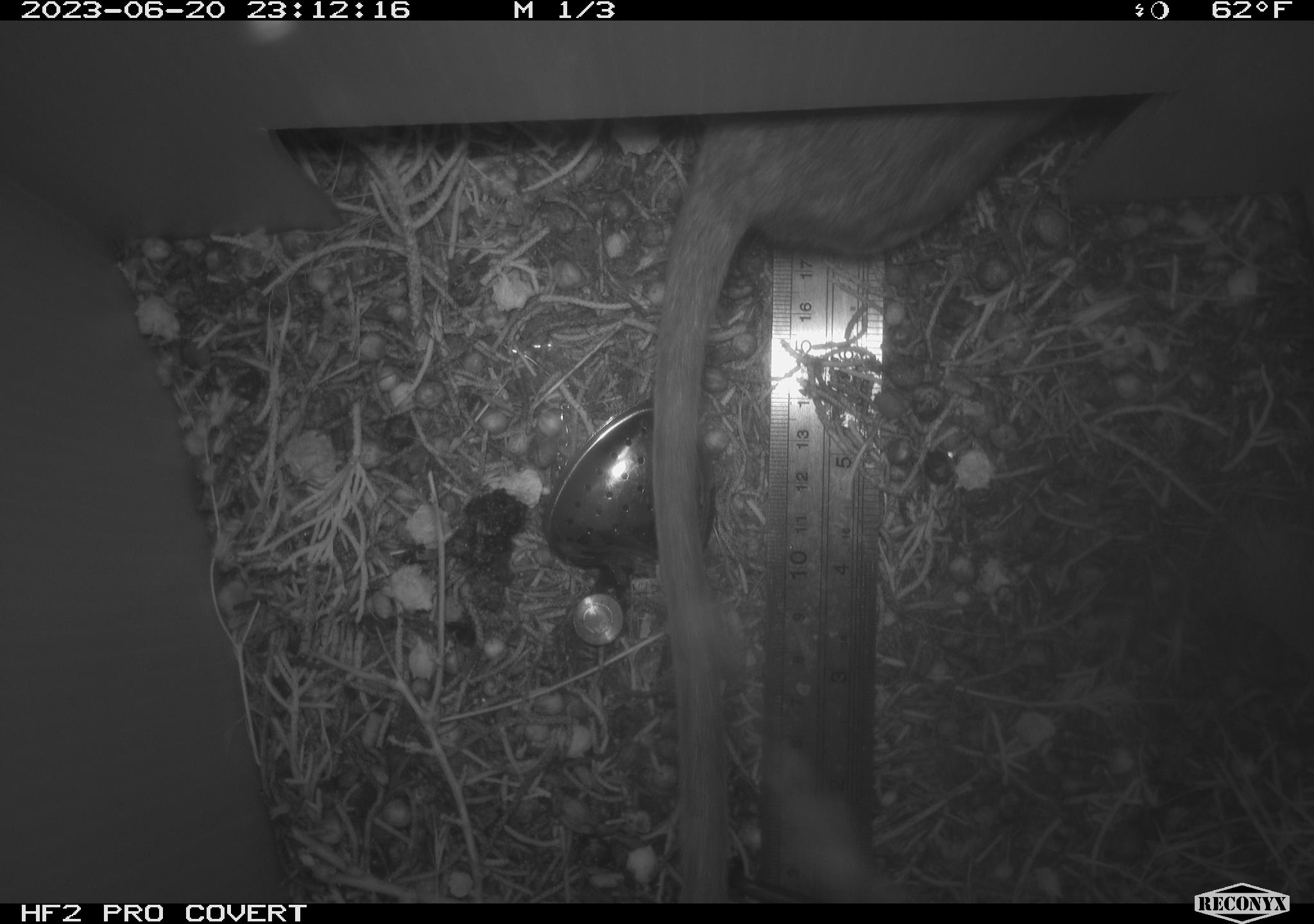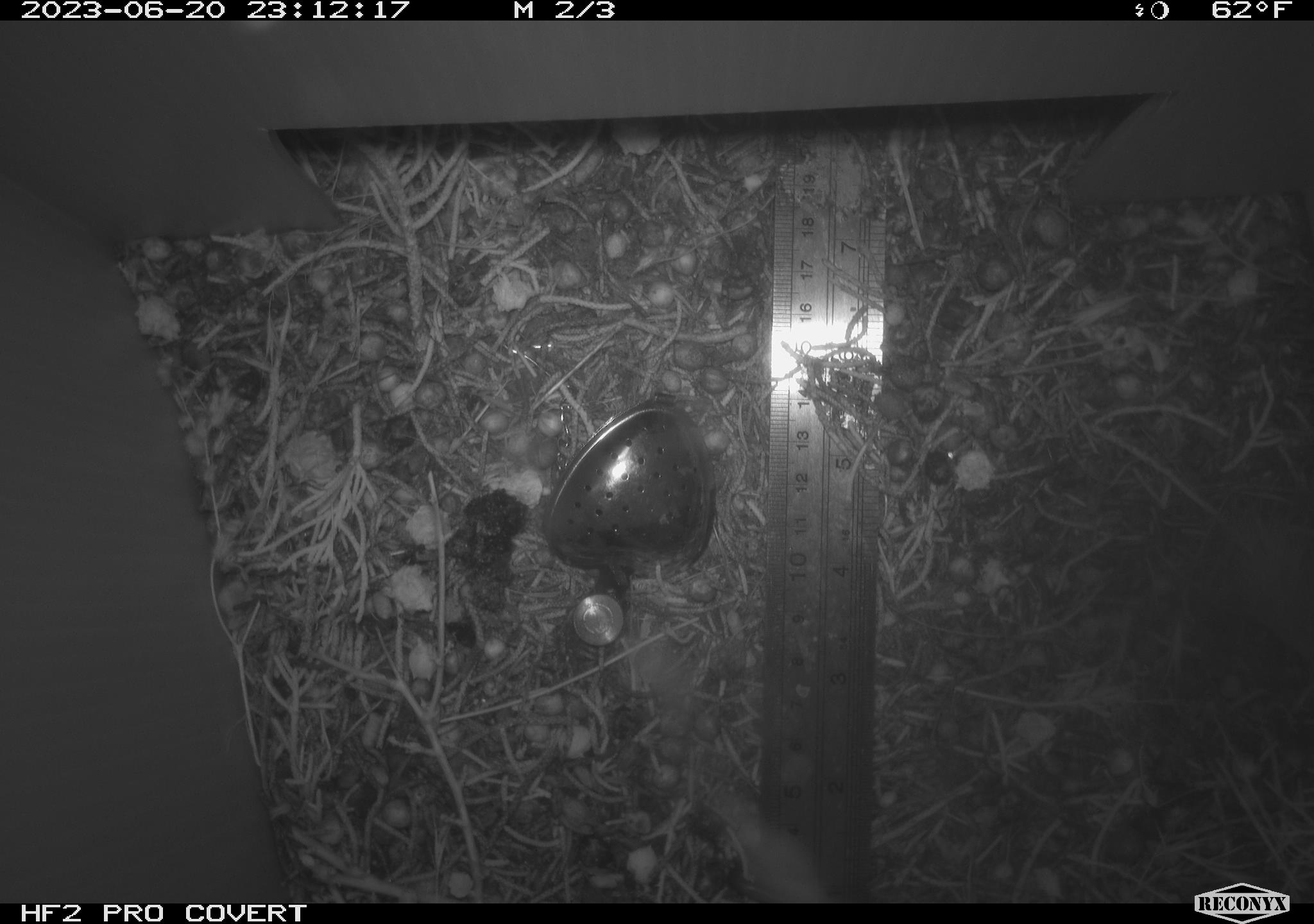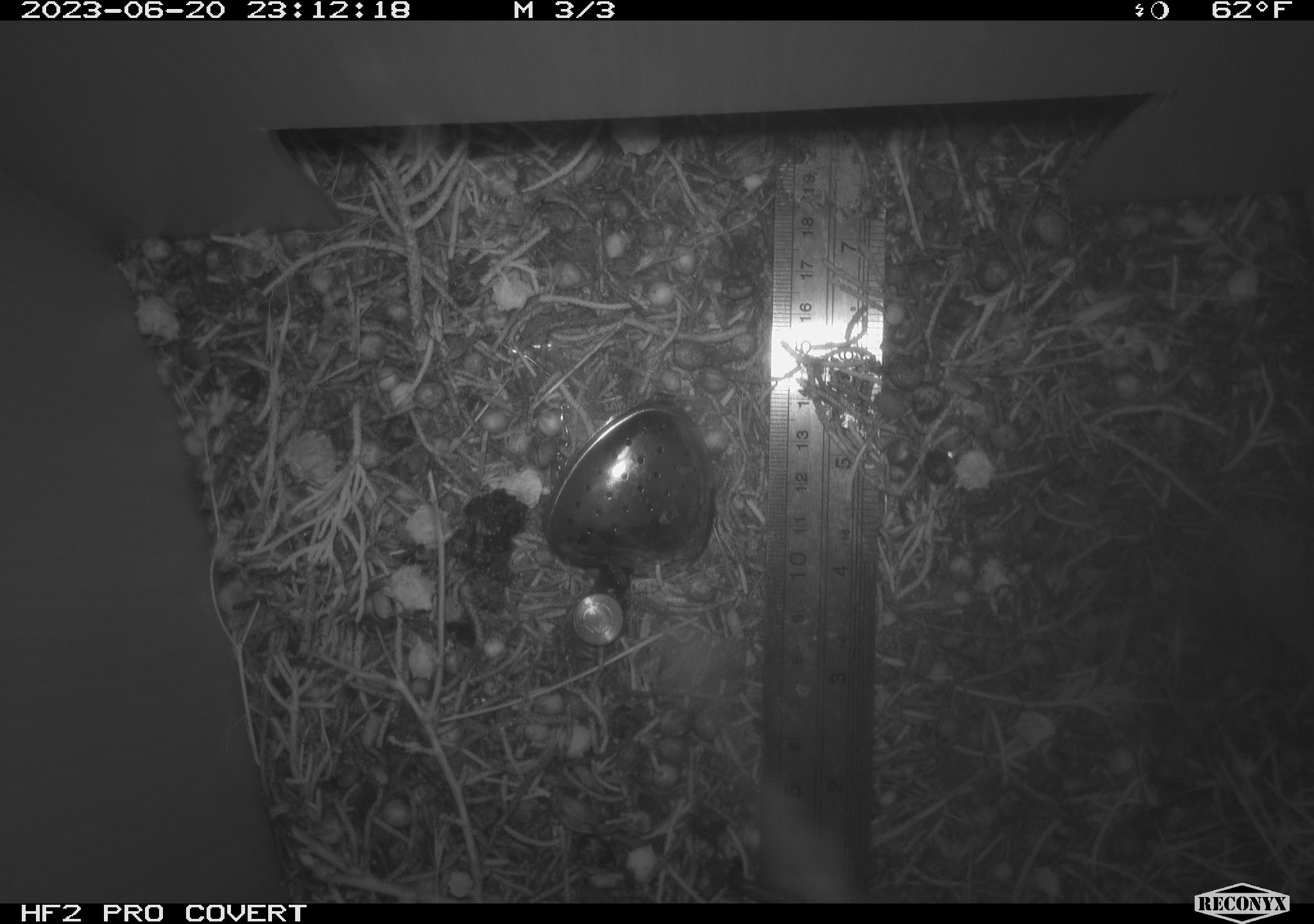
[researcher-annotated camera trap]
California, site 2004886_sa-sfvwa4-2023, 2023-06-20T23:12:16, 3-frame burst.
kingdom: Animalia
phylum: Chordata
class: Mammalia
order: Rodentia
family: Cricetidae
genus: Neotoma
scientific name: Neotoma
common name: pack rat or woodrat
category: neotoma species